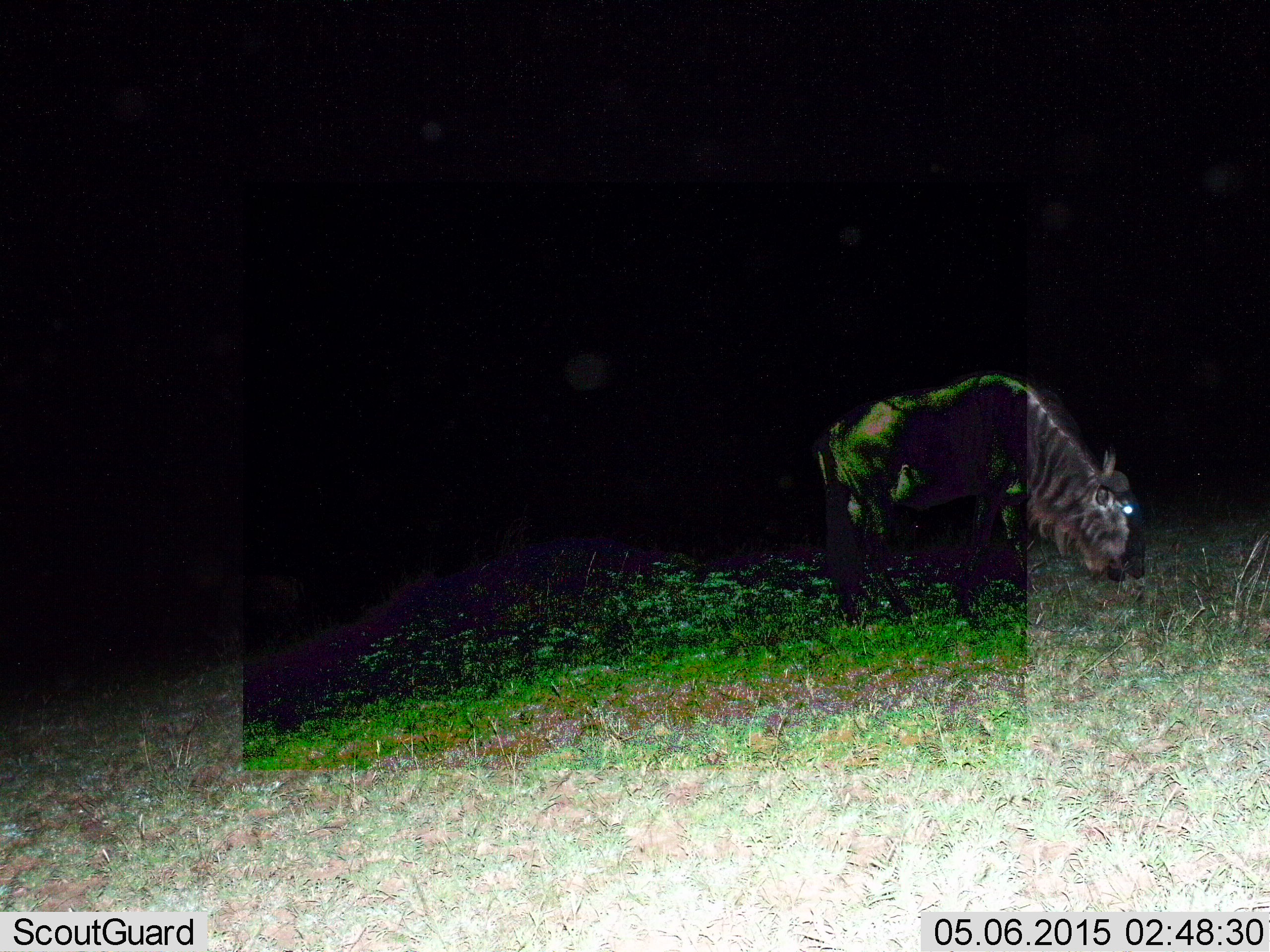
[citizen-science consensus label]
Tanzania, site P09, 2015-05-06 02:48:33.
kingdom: Animalia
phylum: Chordata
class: Mammalia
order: Artiodactyla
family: Bovidae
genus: Connochaetes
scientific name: Connochaetes taurinus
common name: blue wildebeest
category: wildebeest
Wildebeest (blue wildebeest) (Connochaetes taurinus), count 1. Behavior (volunteer vote fractions): standing 10%, resting 0%, moving 10%, interacting 0%. Young present (vote fraction): 0%. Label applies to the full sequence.